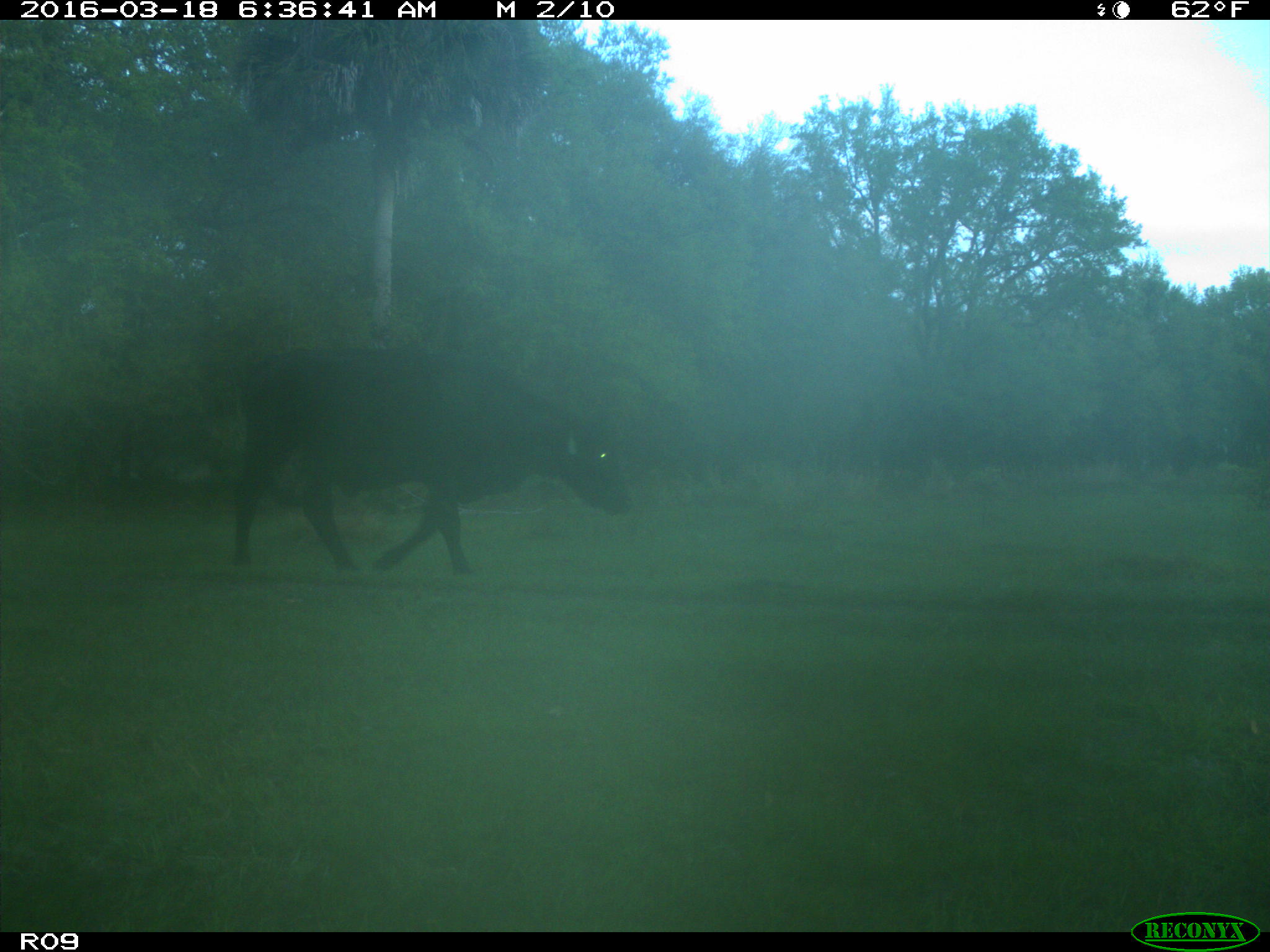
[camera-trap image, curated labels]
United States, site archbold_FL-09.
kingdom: Animalia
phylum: Chordata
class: Mammalia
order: Artiodactyla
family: Bovidae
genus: Bos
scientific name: Bos taurus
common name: domestic cow